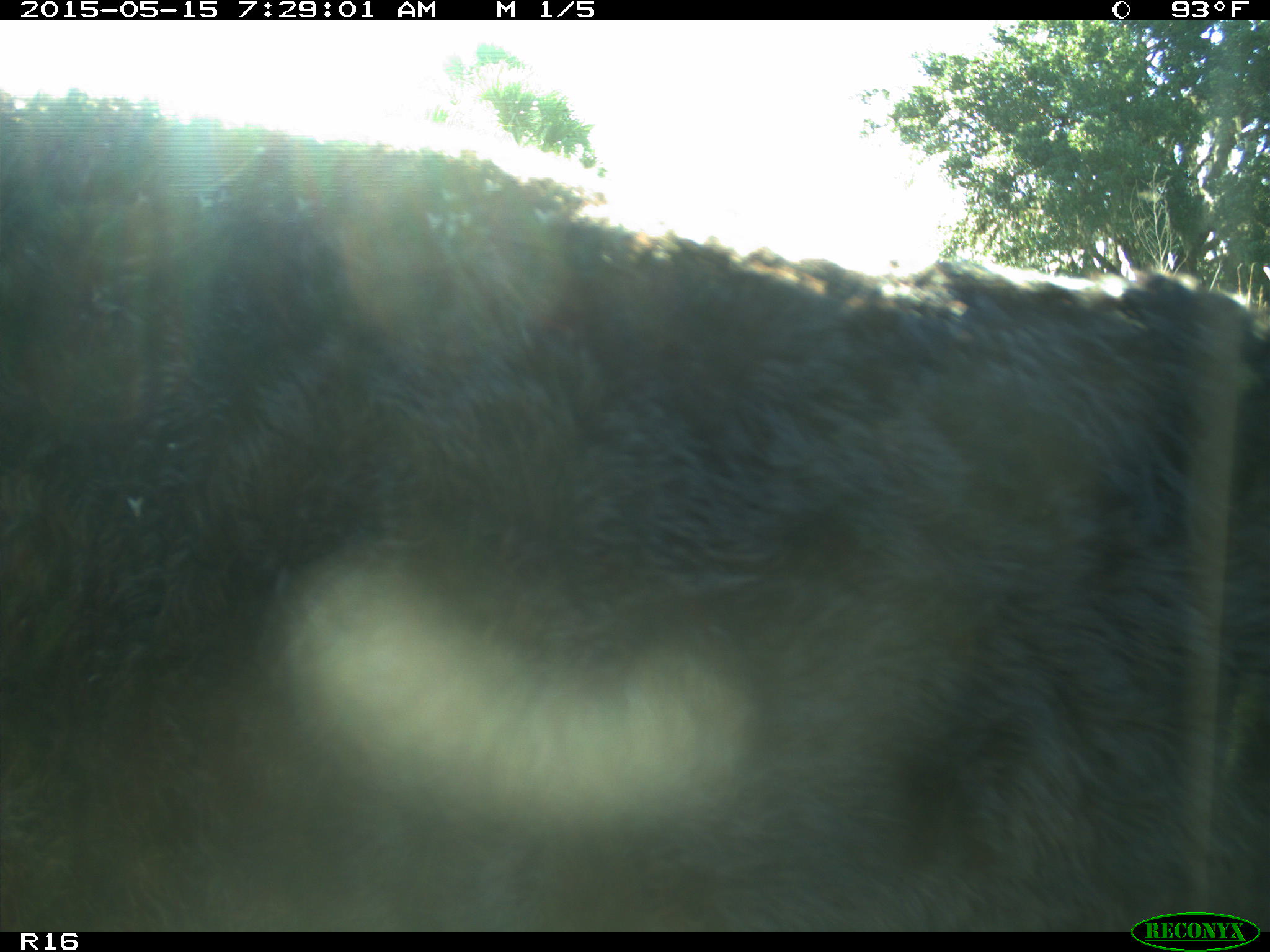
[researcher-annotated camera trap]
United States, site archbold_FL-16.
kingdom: Animalia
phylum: Chordata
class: Mammalia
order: Artiodactyla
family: Bovidae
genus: Bos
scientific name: Bos taurus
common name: domestic cow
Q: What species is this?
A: Bos taurus (domestic cow).